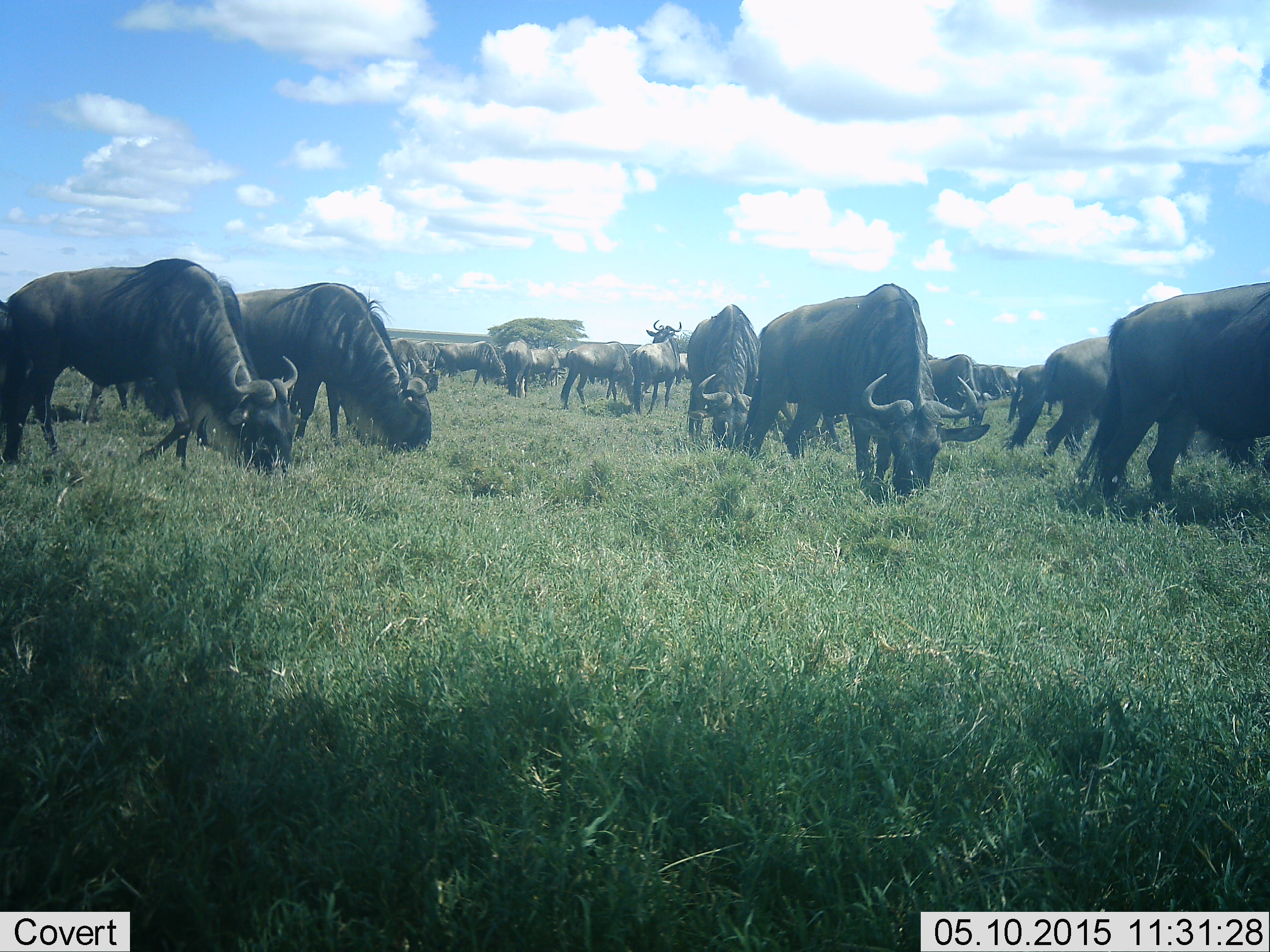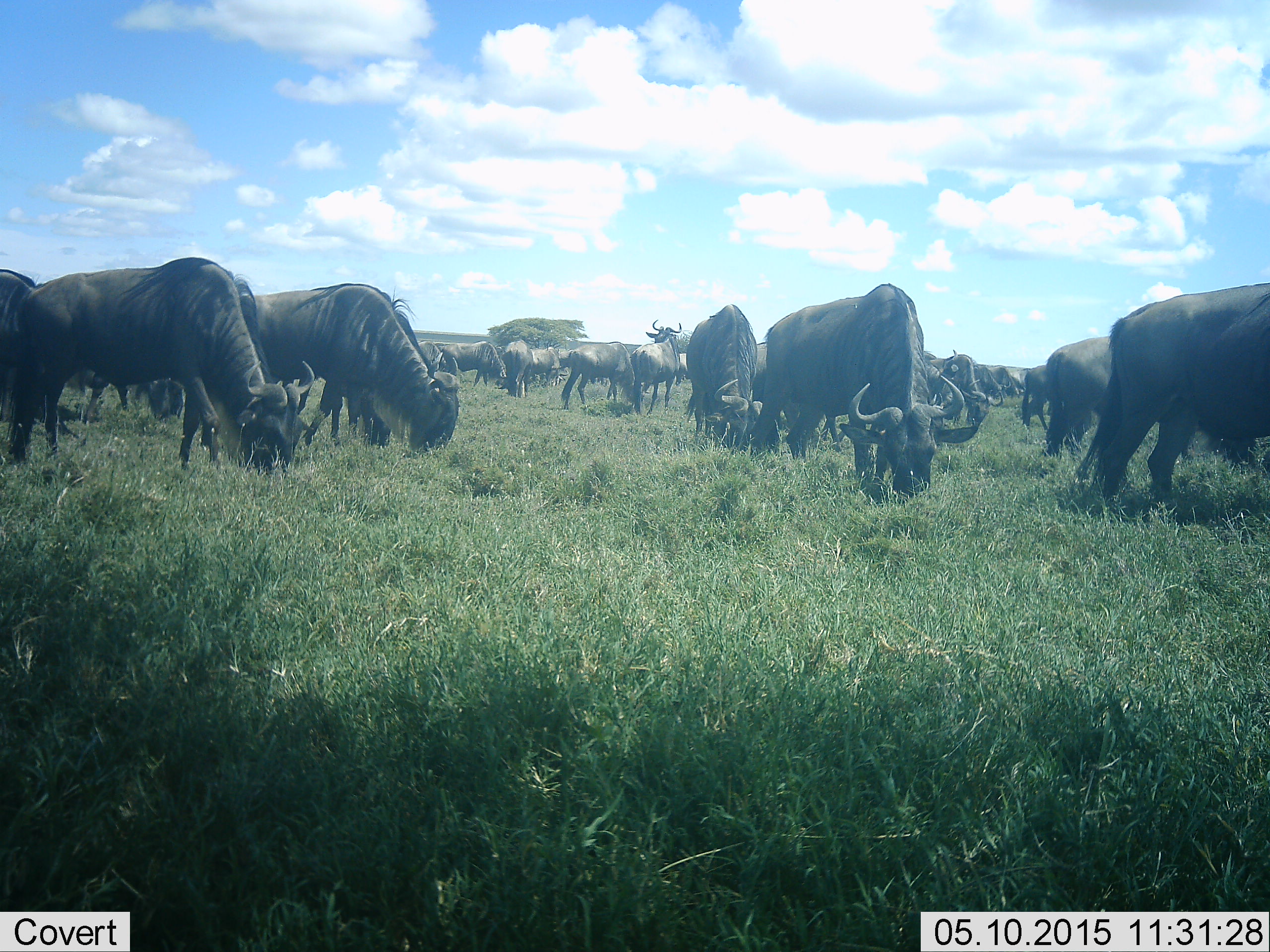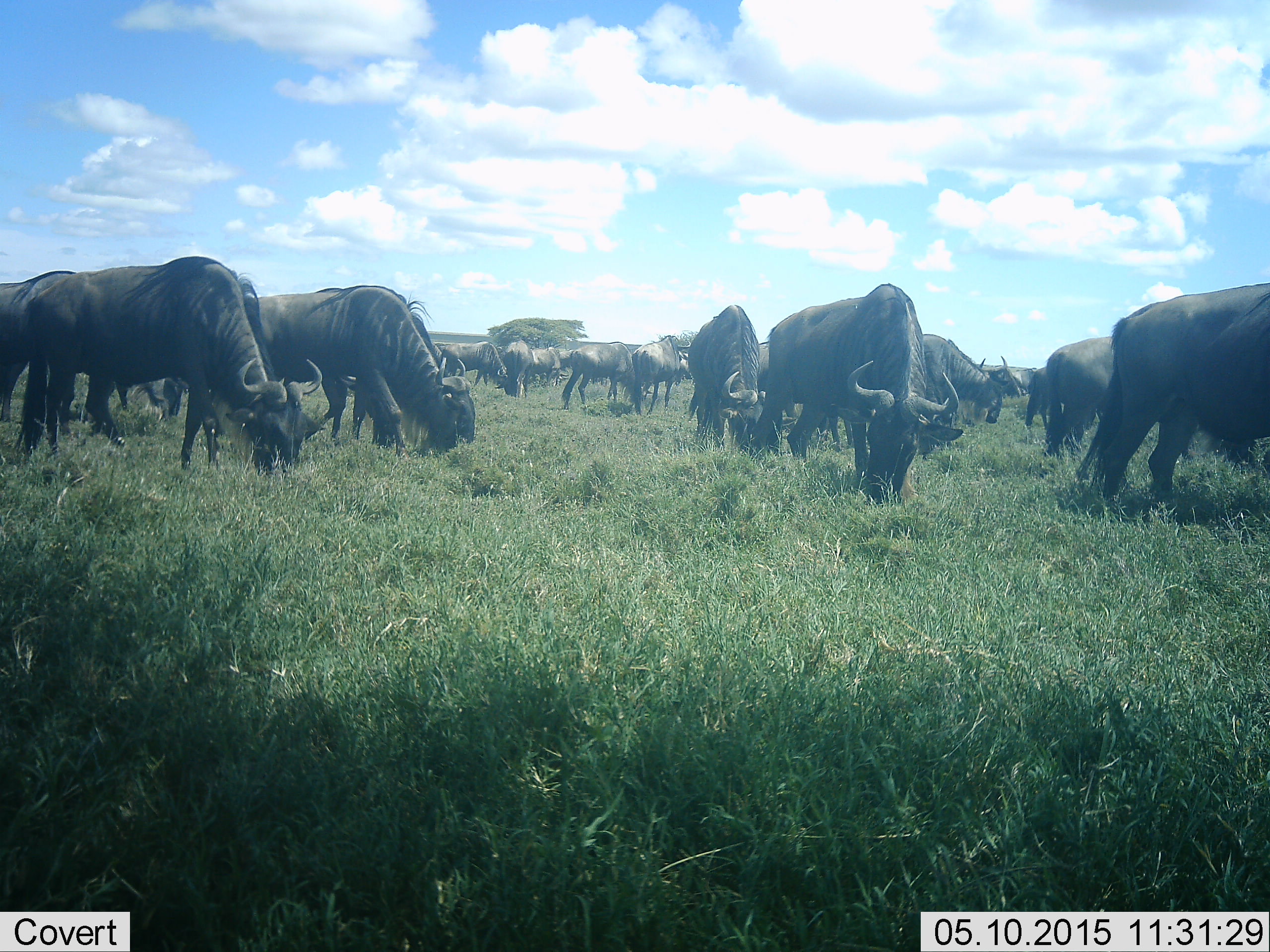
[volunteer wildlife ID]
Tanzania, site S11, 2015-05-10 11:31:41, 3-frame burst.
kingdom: Animalia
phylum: Chordata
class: Mammalia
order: Artiodactyla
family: Bovidae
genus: Connochaetes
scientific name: Connochaetes taurinus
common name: blue wildebeest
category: wildebeest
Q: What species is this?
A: Wildebeest (blue wildebeest) (Connochaetes taurinus).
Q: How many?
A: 11-50.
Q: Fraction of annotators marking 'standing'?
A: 60%.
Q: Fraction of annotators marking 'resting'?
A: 0%.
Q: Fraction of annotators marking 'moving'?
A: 30%.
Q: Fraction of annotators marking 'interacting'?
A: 0%.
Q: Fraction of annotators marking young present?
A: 0%.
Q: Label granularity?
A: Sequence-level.